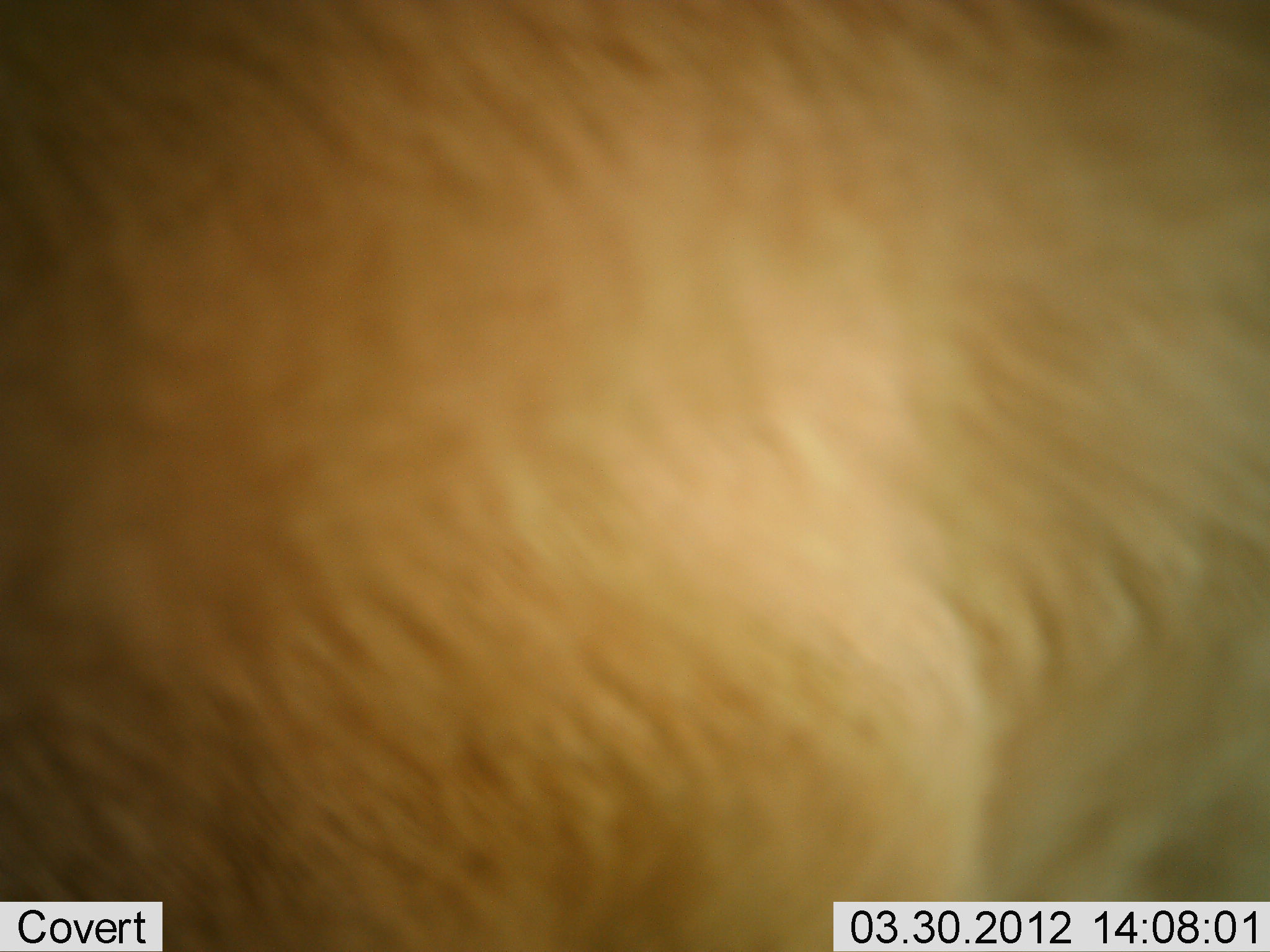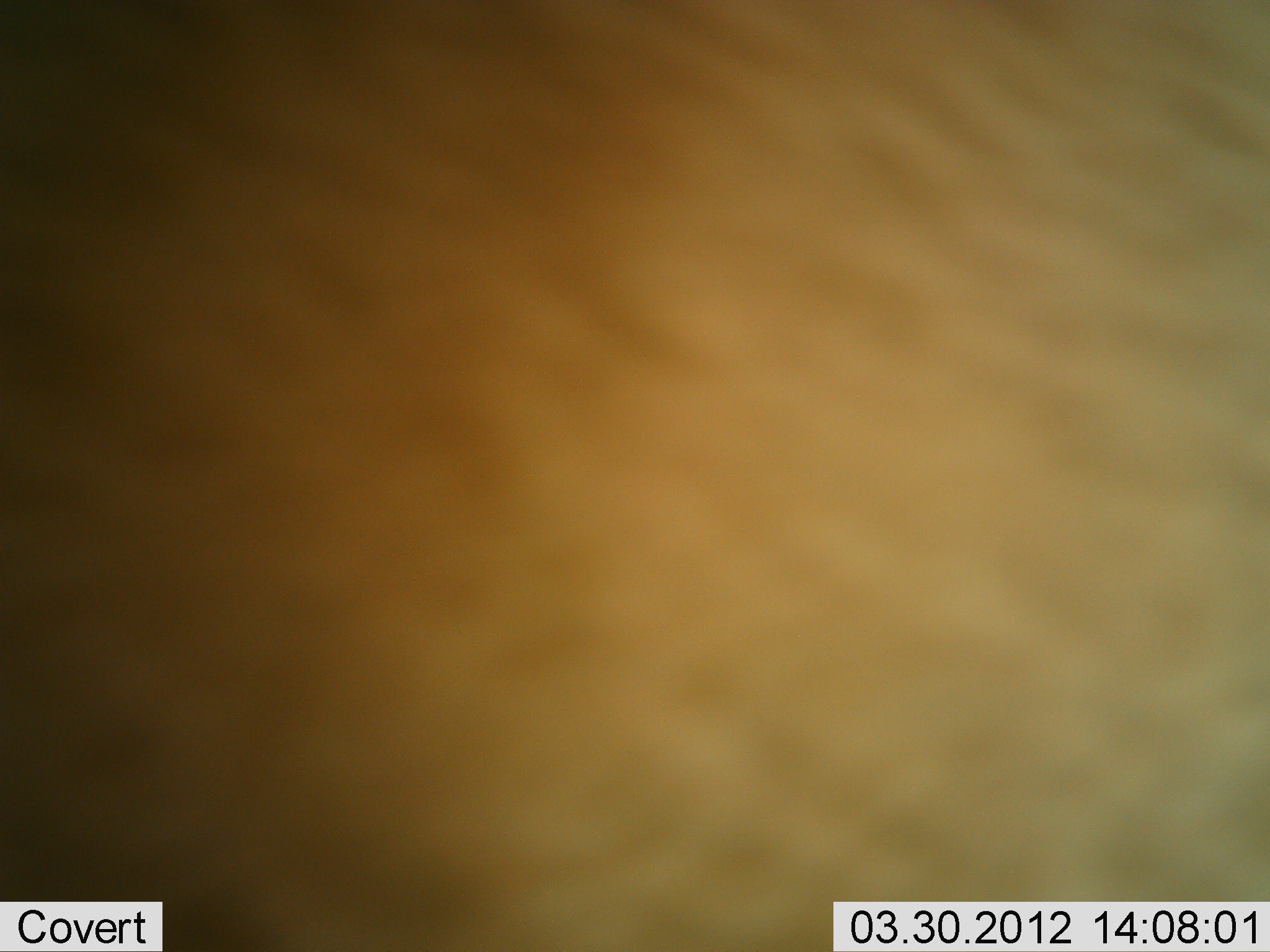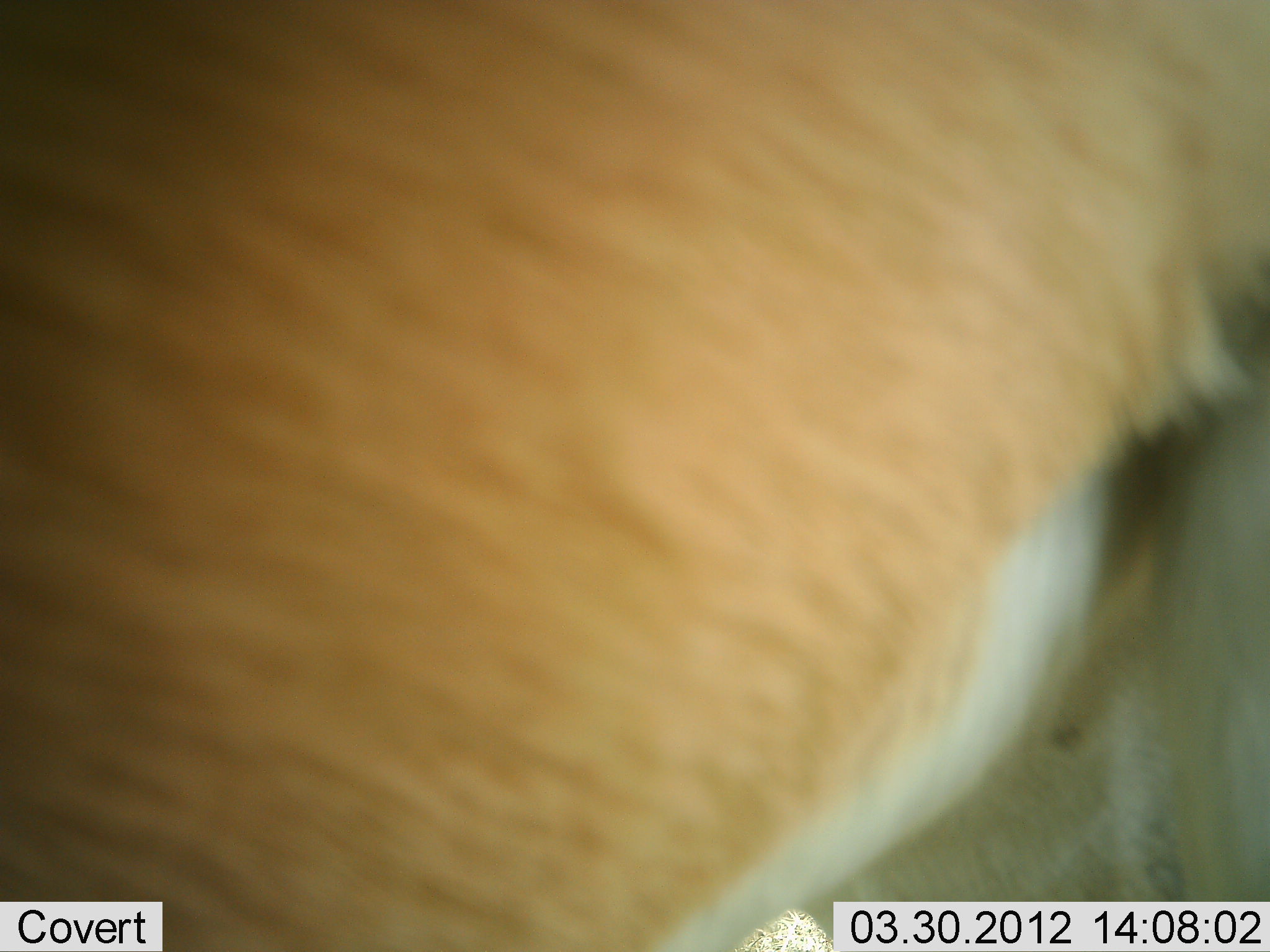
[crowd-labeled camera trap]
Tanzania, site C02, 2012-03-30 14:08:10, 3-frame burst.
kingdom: Animalia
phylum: Chordata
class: Mammalia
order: Artiodactyla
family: Bovidae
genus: Nanger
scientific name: Nanger granti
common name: grant's gazelle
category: gazellegrants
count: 1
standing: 38%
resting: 0%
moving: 62%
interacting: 0%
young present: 0%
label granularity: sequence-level